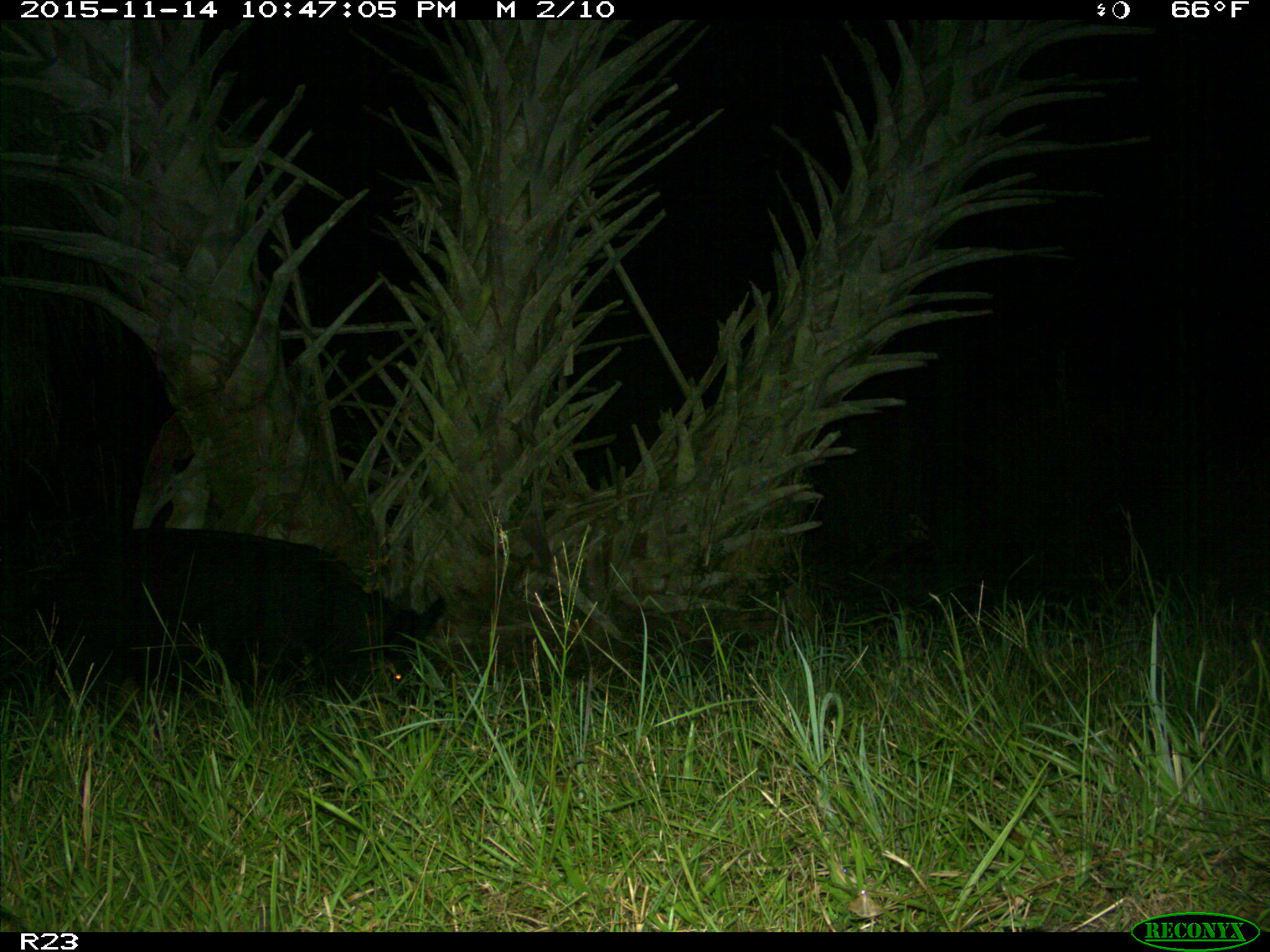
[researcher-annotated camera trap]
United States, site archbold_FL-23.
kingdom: Animalia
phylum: Chordata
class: Mammalia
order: Artiodactyla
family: Suidae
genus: Sus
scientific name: Sus scrofa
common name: wild boar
Sus scrofa (wild boar).